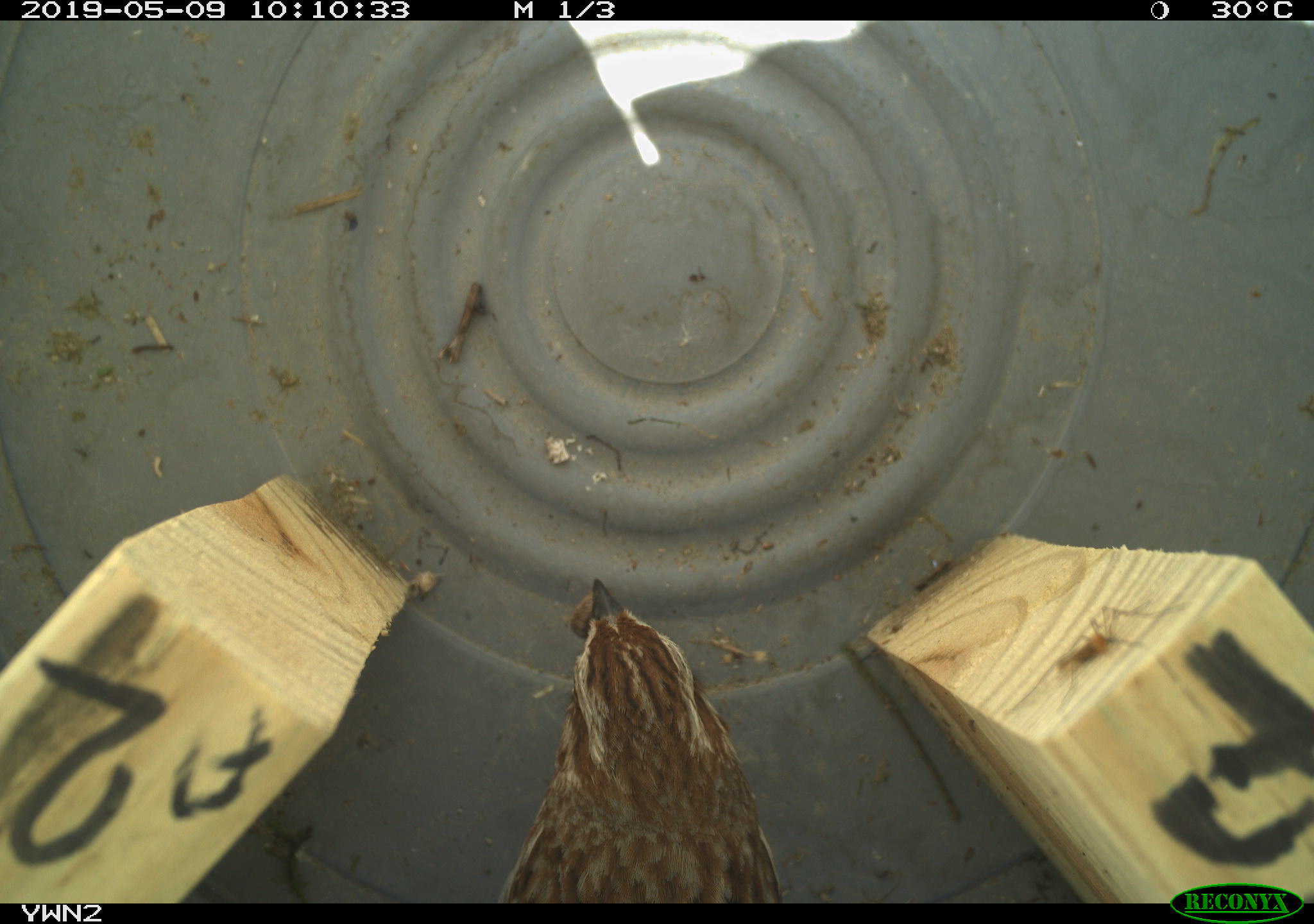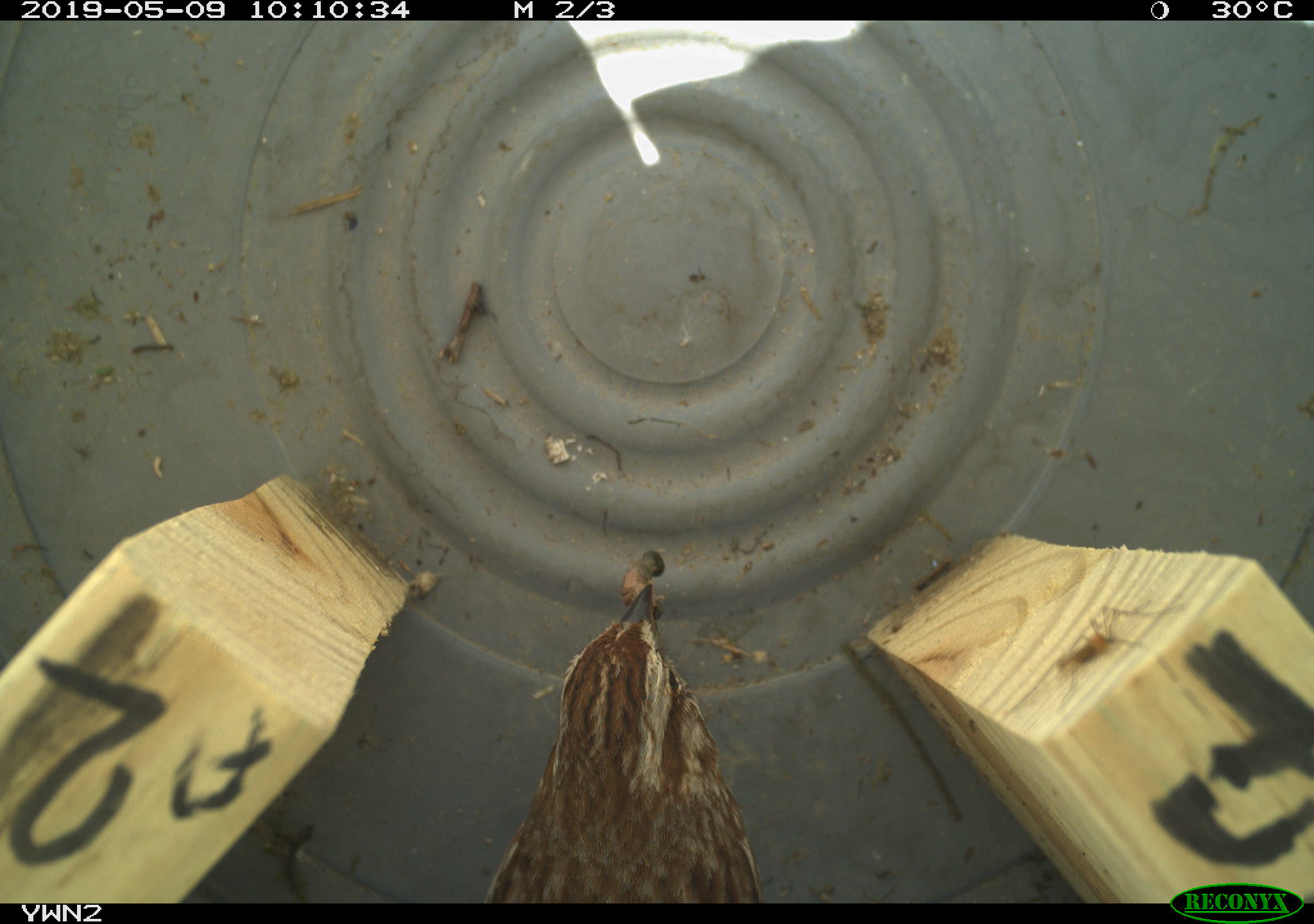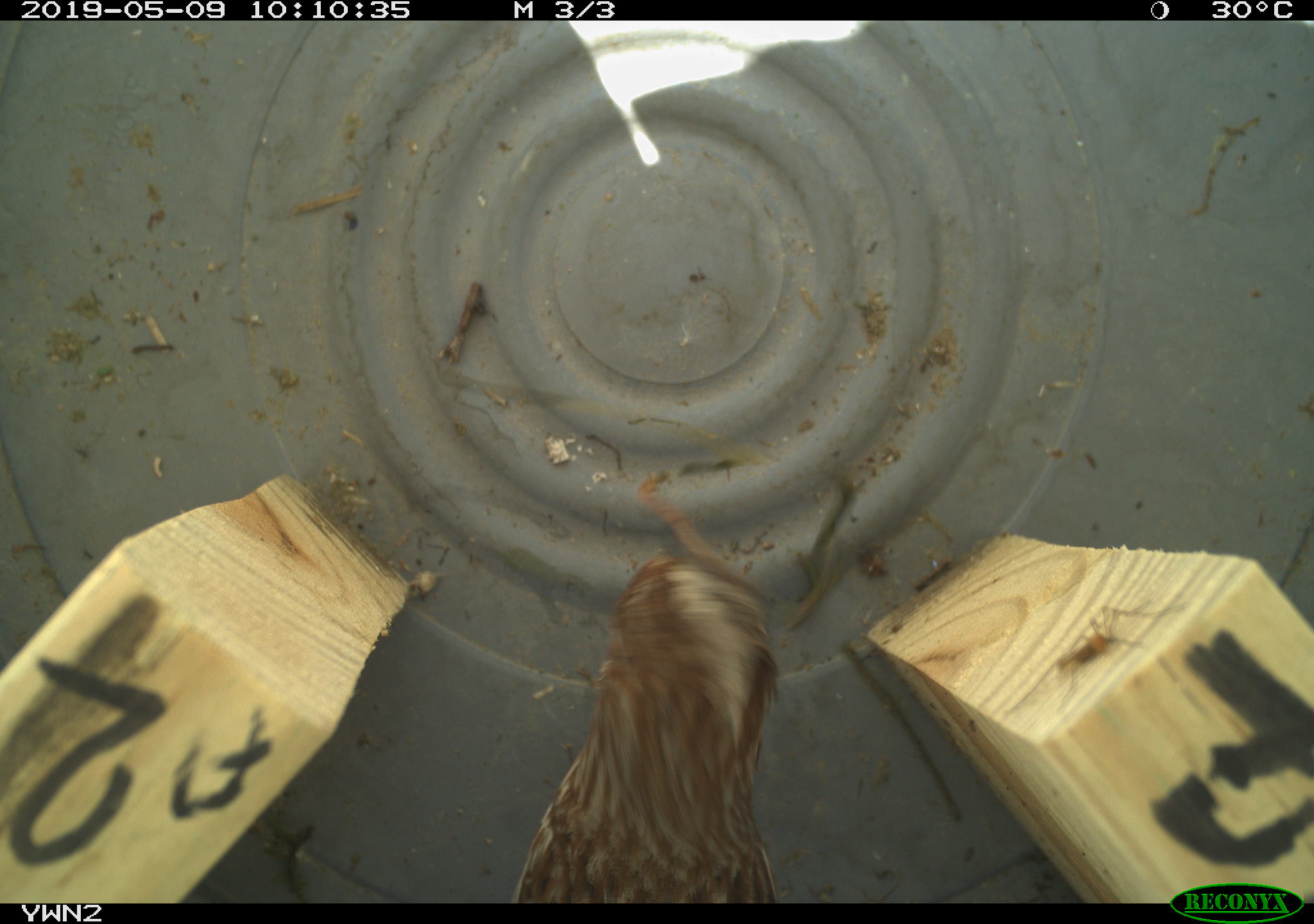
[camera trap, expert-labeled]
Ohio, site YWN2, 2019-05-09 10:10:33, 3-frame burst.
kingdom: Animalia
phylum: Chordata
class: Aves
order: Passeriformes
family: Passerellidae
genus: Melospiza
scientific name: Melospiza melodia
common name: song sparrow